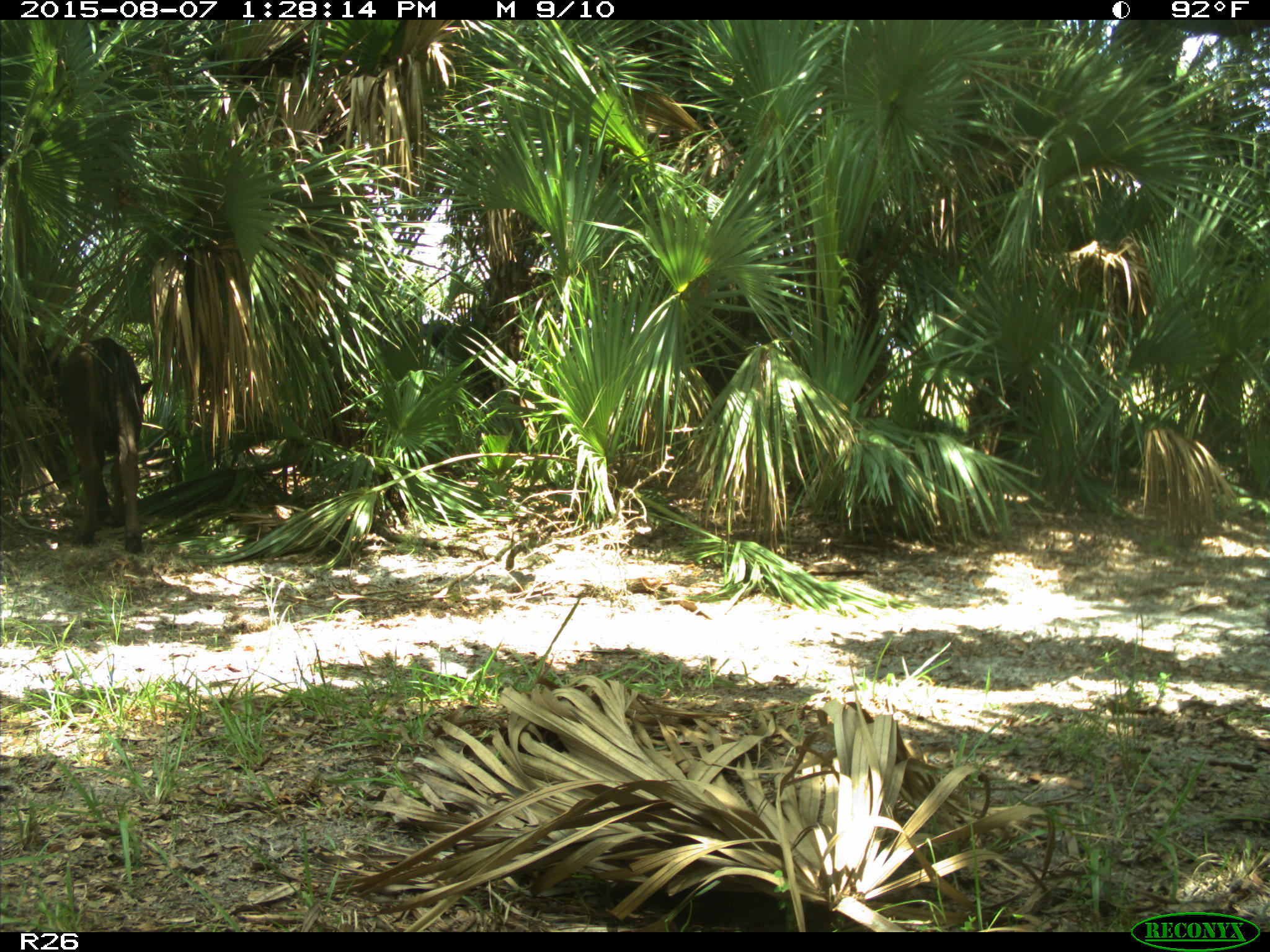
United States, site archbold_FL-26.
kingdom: Animalia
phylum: Chordata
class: Mammalia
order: Artiodactyla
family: Bovidae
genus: Bos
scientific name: Bos taurus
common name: domestic cow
Bos taurus (domestic cow).